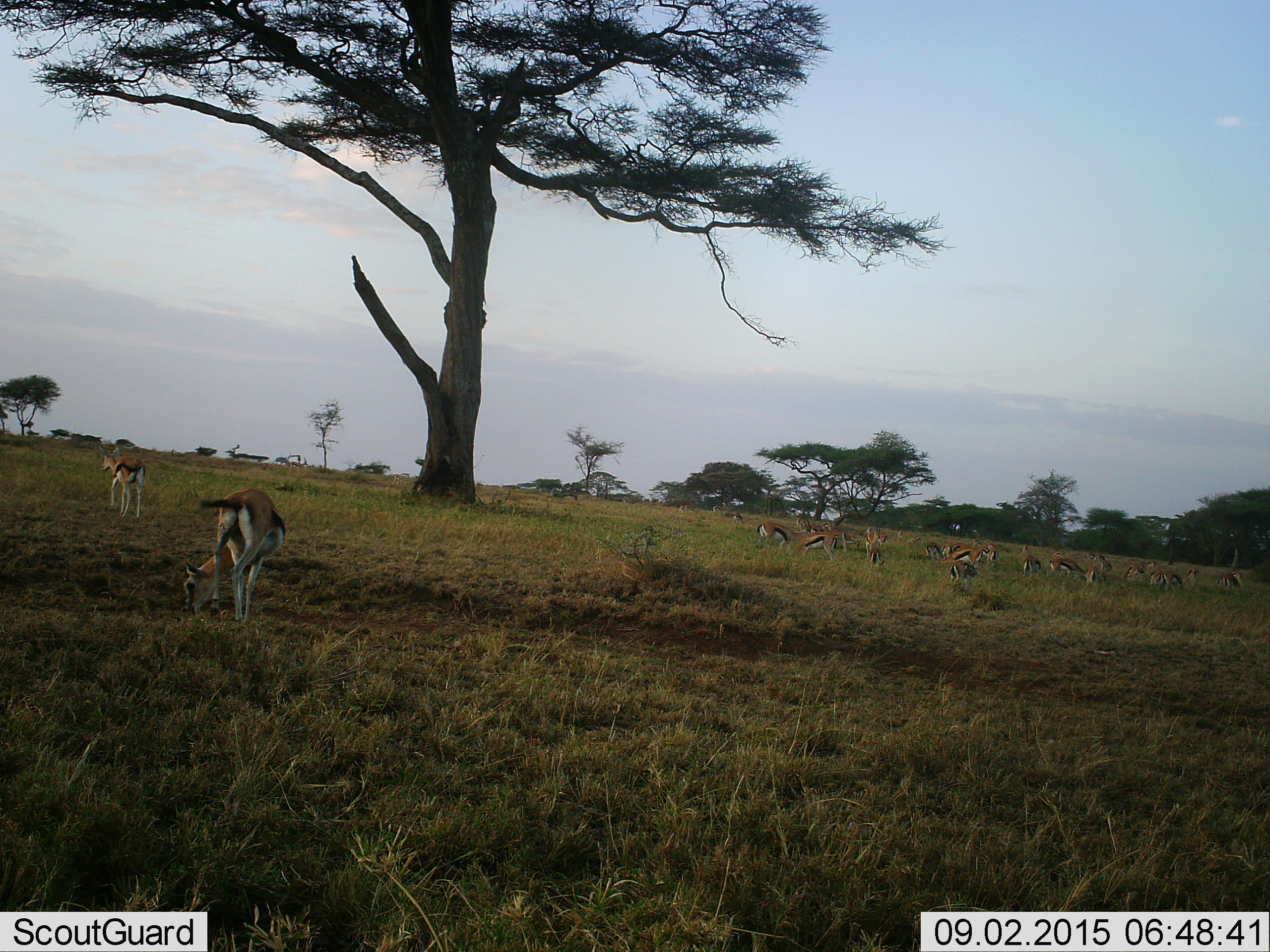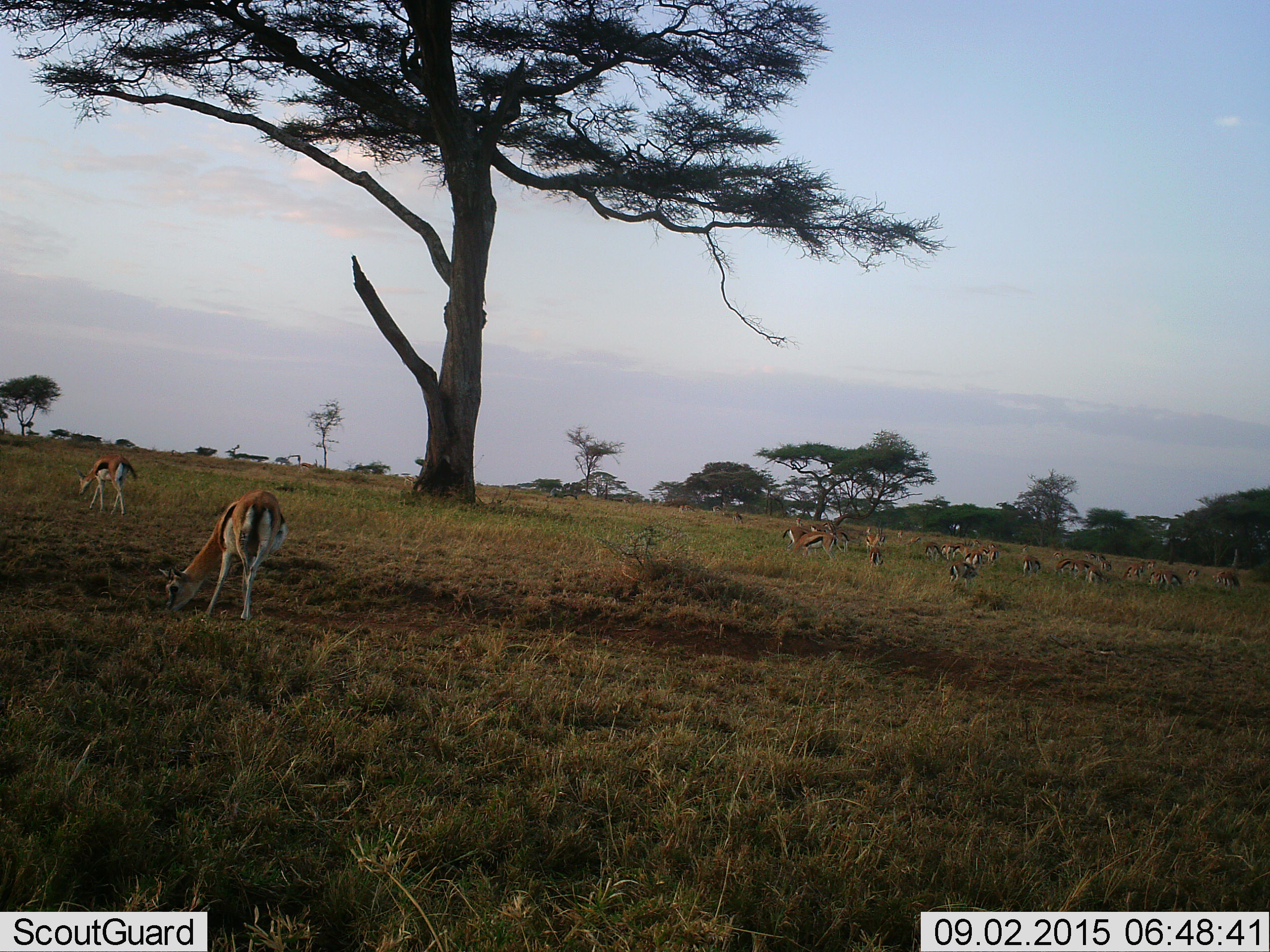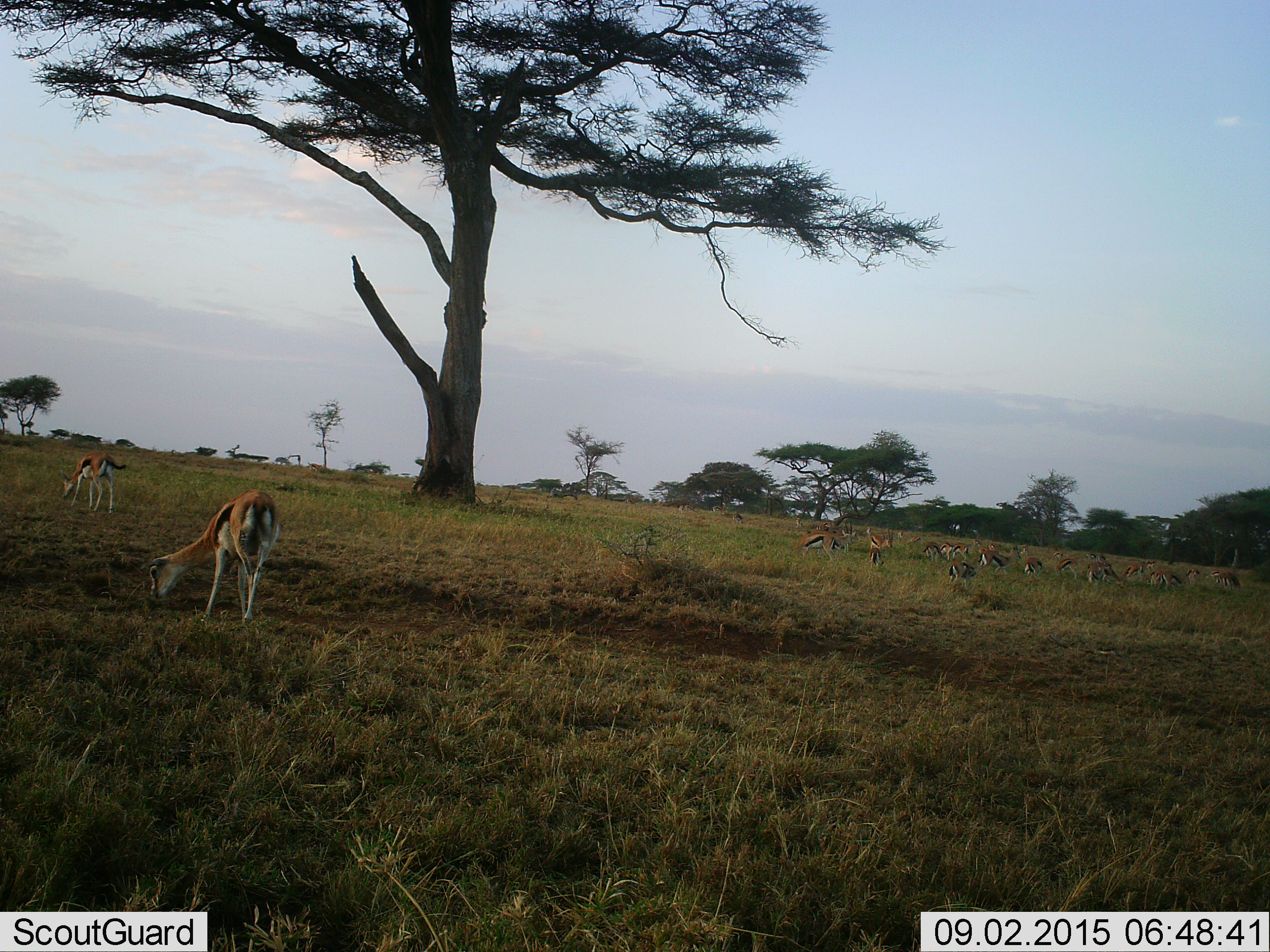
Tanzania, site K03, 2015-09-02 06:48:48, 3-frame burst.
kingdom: Animalia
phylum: Chordata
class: Mammalia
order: Artiodactyla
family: Bovidae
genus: Eudorcas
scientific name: Eudorcas thomsonii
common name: thomson's gazelle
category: gazellethomsons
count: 11-50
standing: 70%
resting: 0%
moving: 60%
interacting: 20%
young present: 0%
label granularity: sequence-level